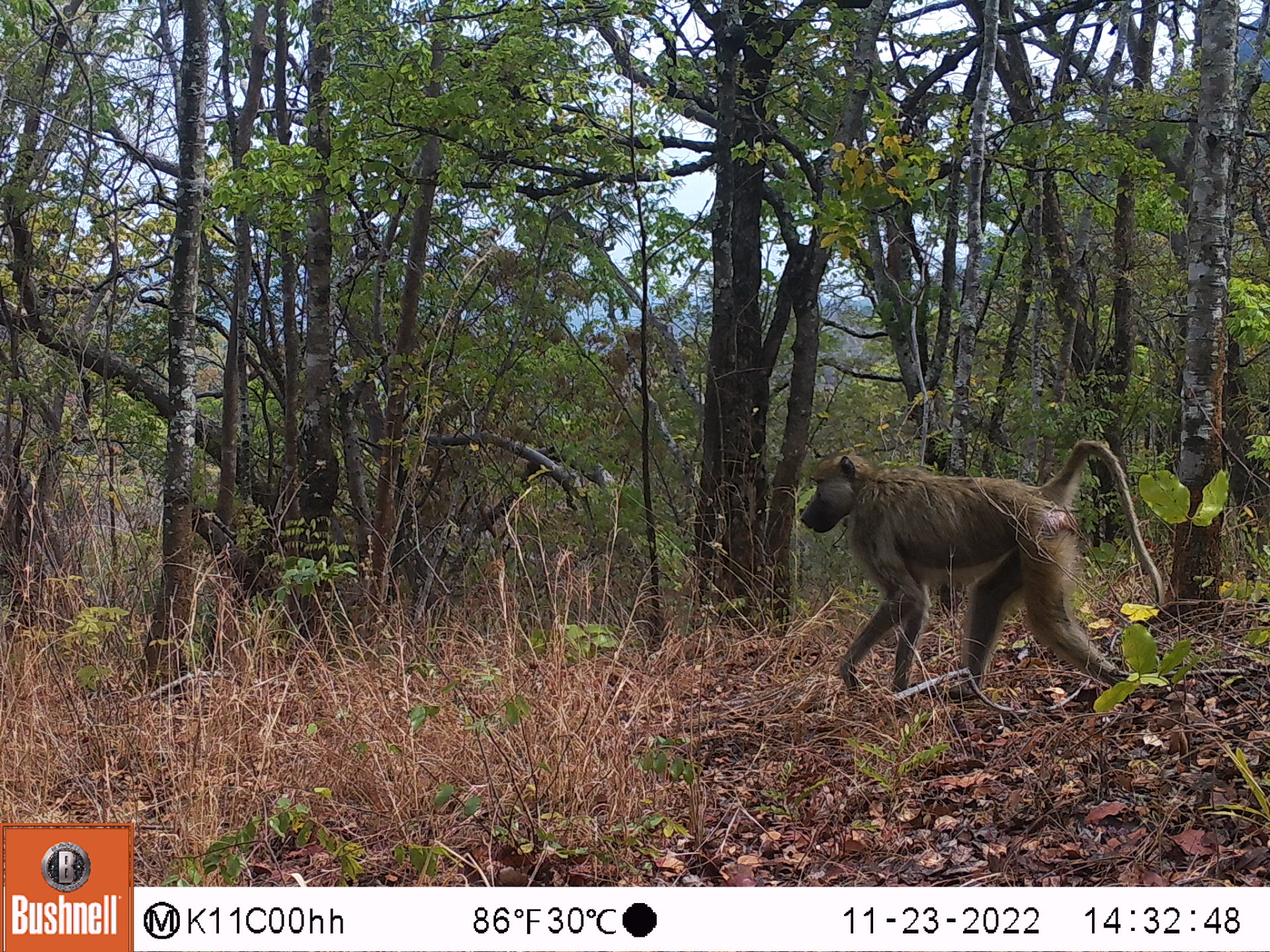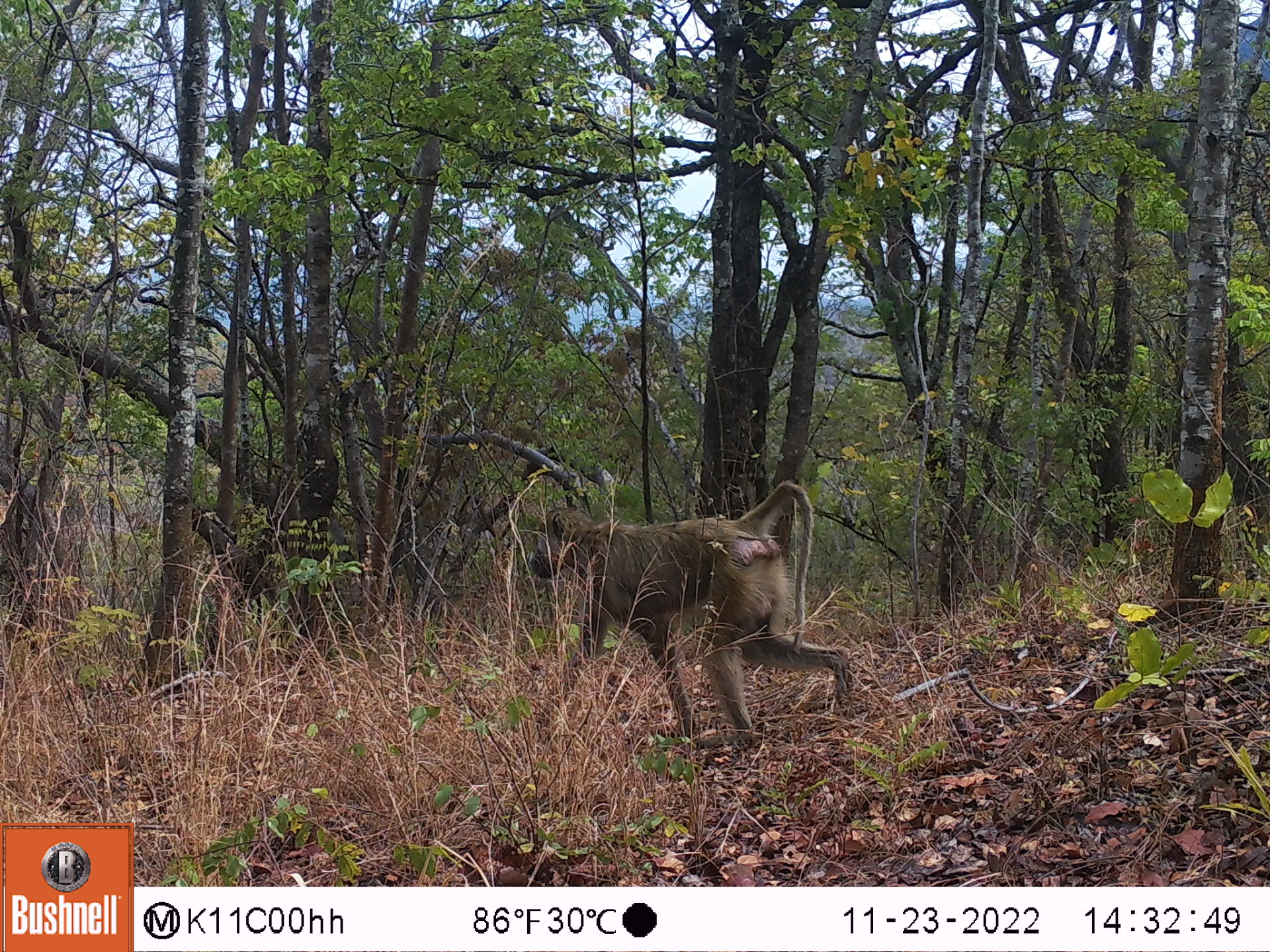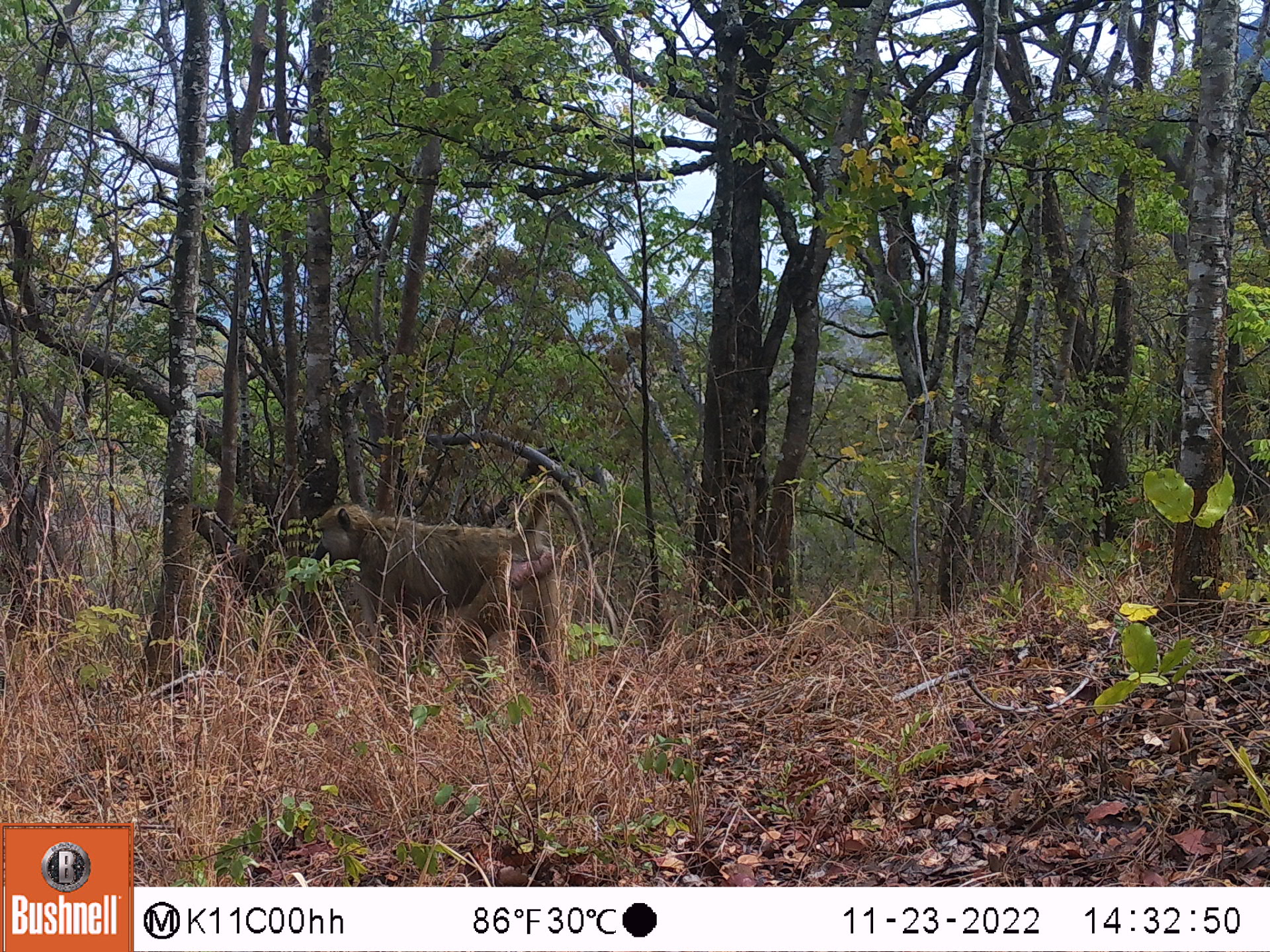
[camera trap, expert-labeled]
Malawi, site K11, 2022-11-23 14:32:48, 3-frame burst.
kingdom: Animalia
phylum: Chordata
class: Mammalia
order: Primates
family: Cercopithecidae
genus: Papio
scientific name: Papio cynocephalus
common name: yellow baboon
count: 1